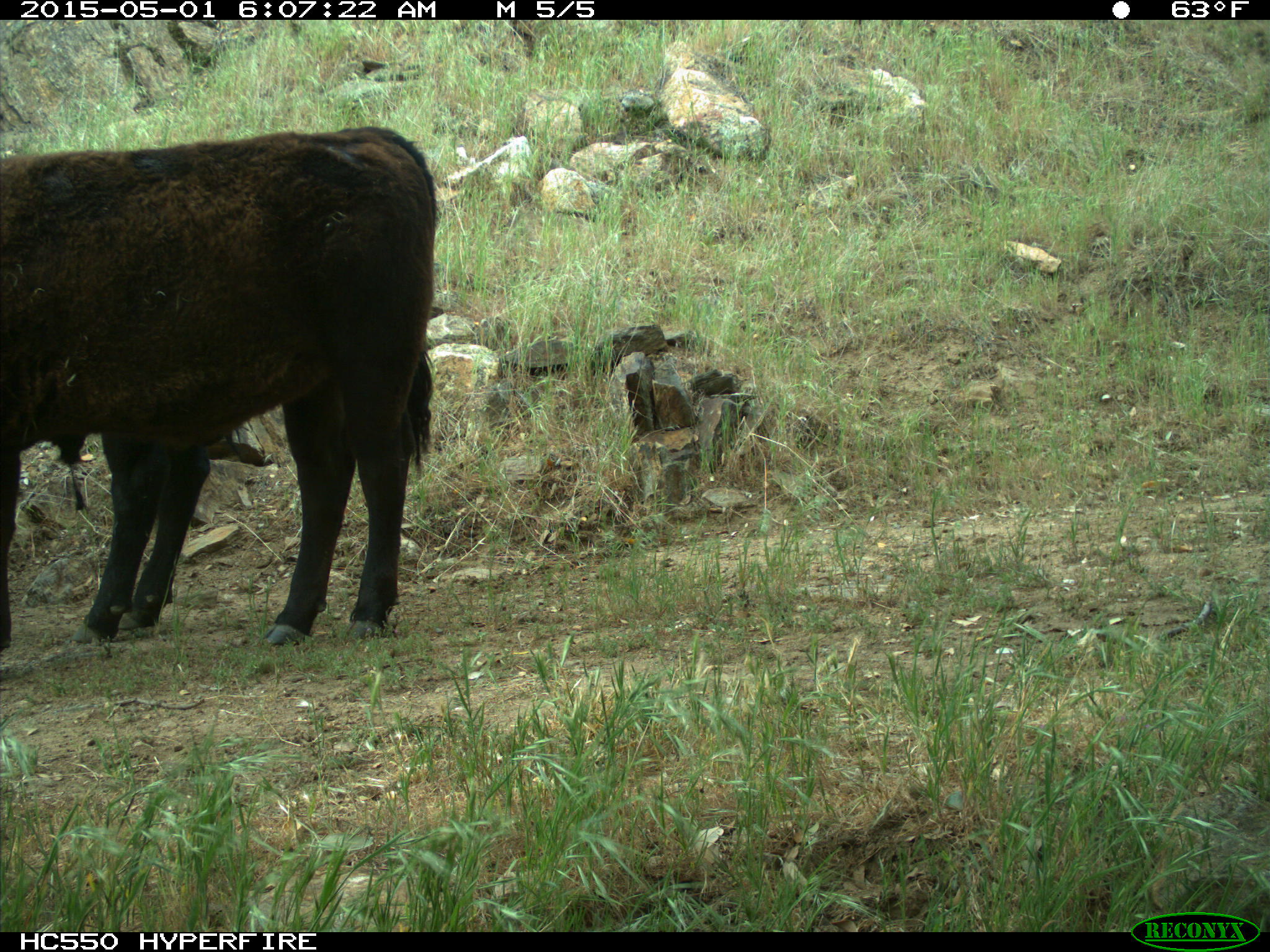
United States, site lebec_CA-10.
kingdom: Animalia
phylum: Chordata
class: Mammalia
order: Artiodactyla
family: Bovidae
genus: Bos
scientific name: Bos taurus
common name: domestic cow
Bos taurus (domestic cow).